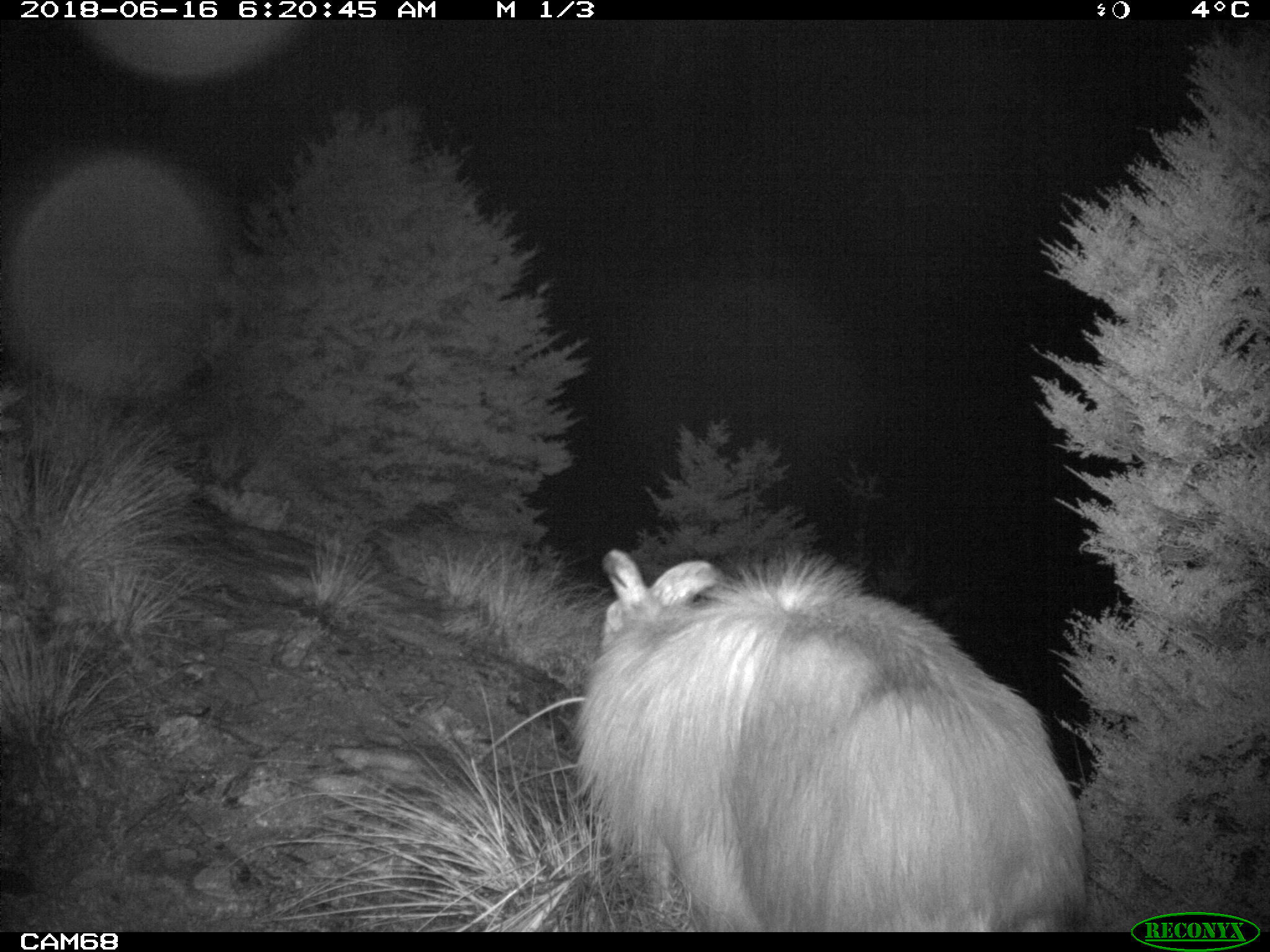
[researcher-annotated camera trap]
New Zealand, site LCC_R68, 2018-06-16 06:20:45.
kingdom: Animalia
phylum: Chordata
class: Mammalia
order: Artiodactyla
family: Bovidae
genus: Nilgiritragus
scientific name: Nilgiritragus hylocrius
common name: tahr